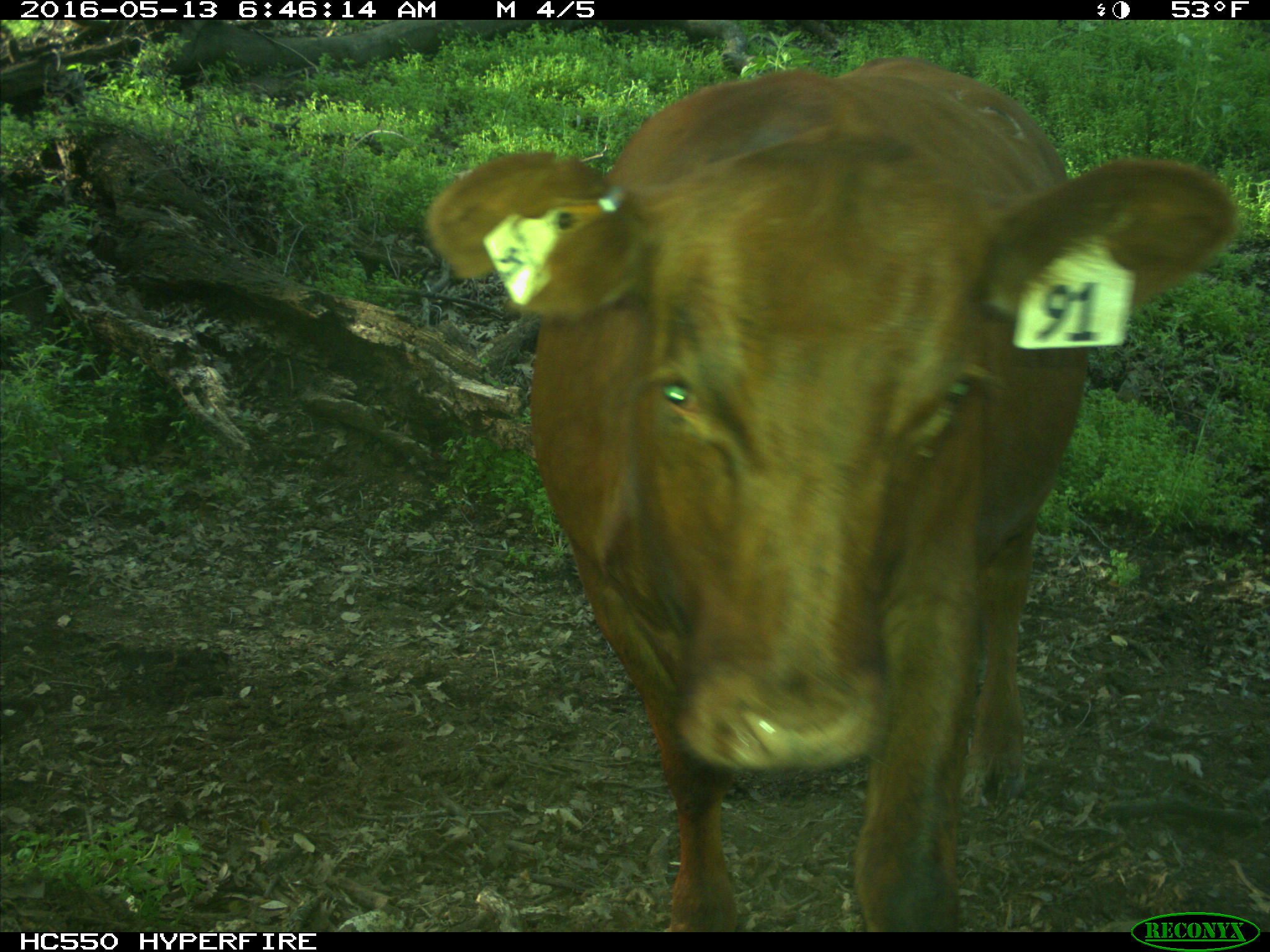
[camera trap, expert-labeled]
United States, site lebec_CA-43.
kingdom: Animalia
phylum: Chordata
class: Mammalia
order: Artiodactyla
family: Bovidae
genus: Bos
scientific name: Bos taurus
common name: domestic cow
Bos taurus (domestic cow).